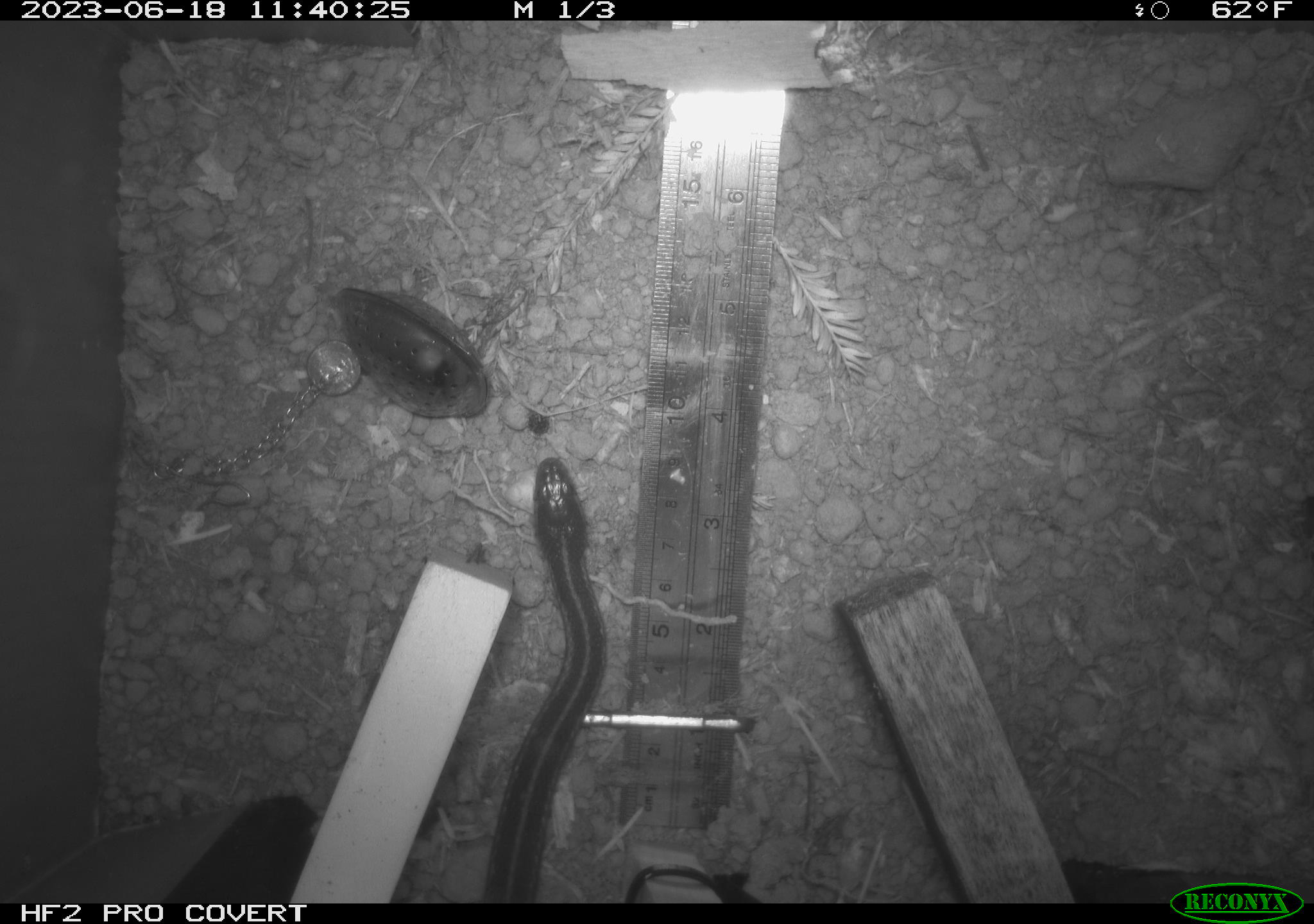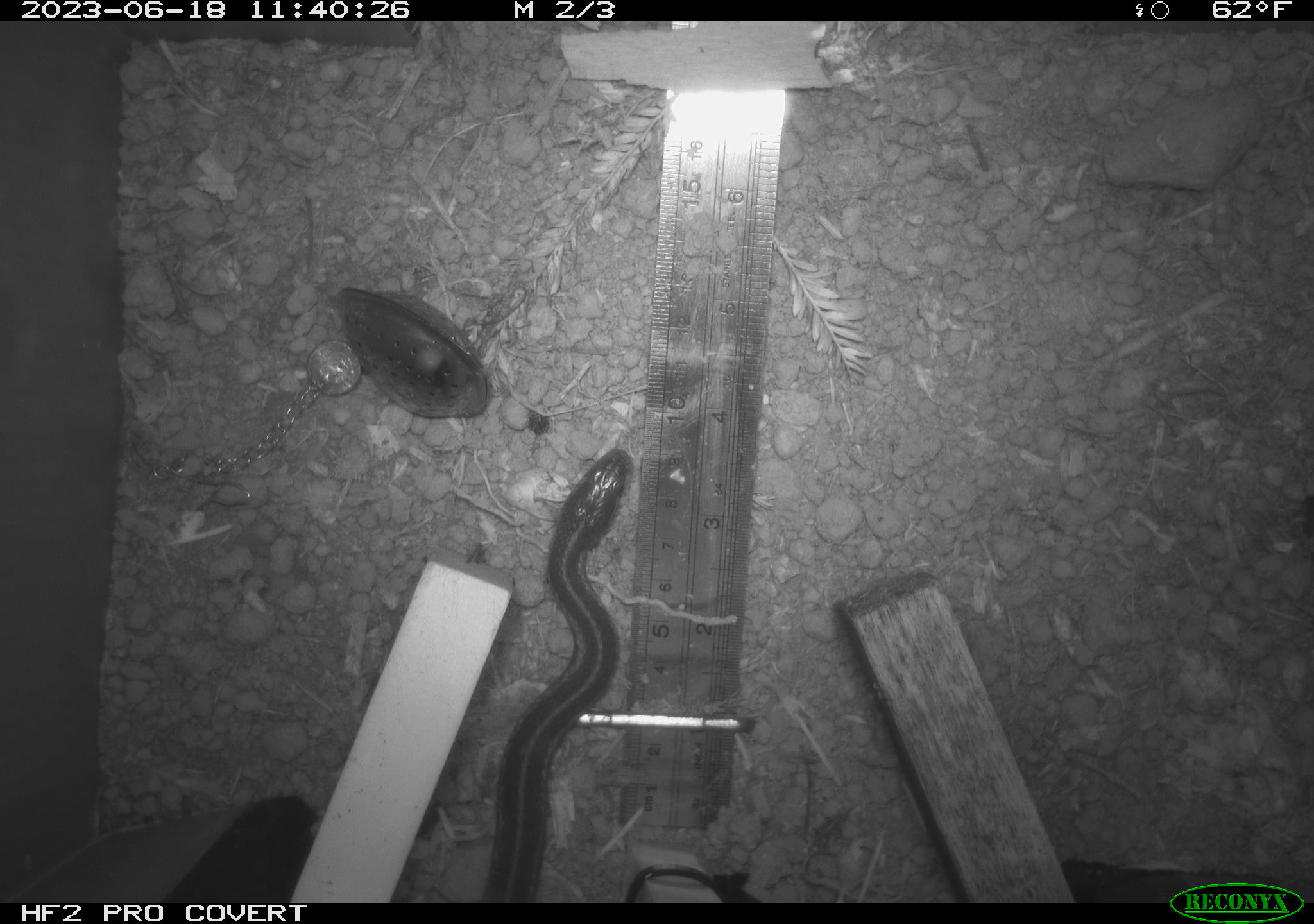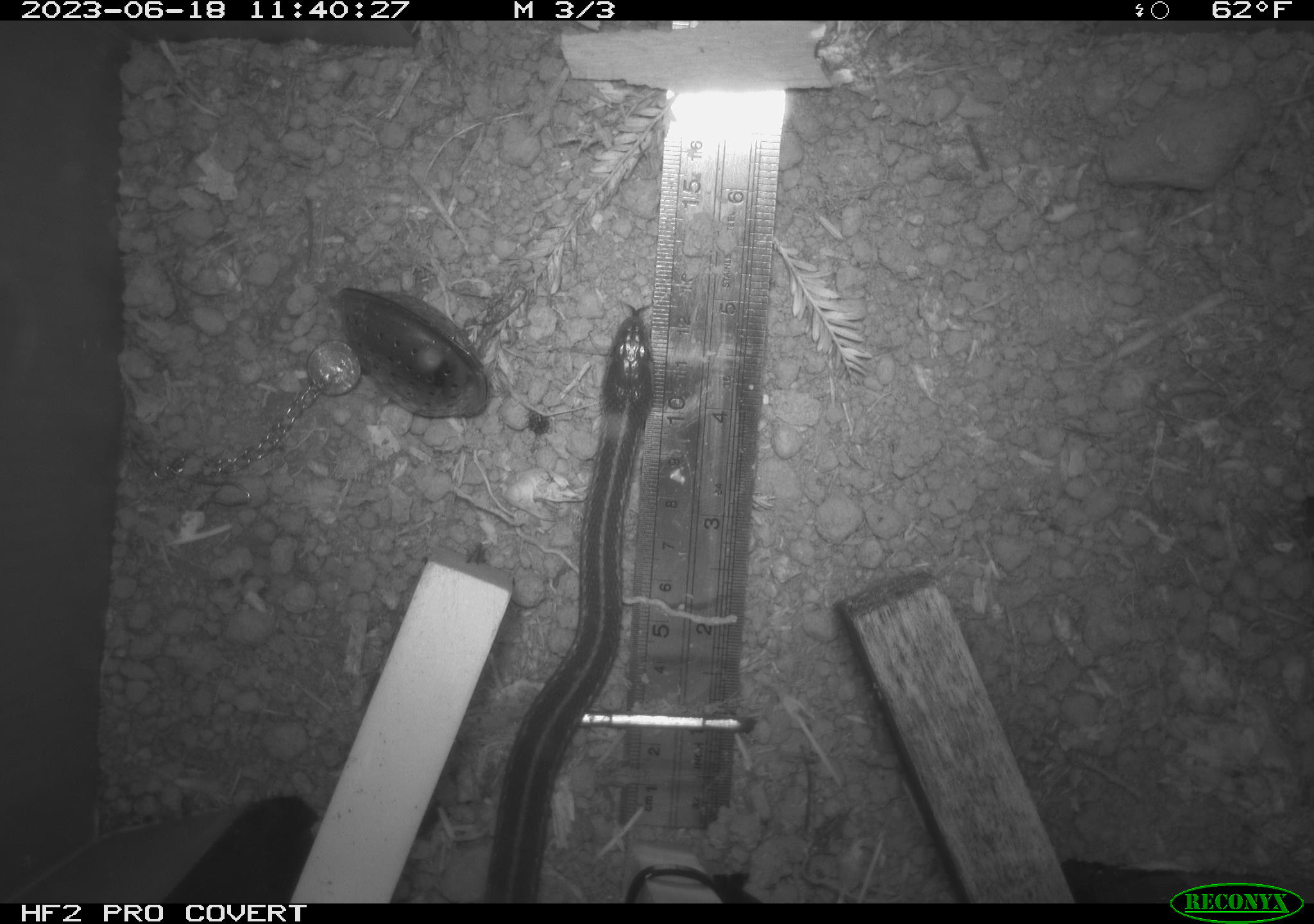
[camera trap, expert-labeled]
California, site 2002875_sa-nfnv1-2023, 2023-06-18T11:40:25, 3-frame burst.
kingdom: Animalia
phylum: Chordata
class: Reptilia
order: Squamata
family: Colubridae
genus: Thamnophis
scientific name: Thamnophis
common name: american gartersnakes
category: thamnophis species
Thamnophis species (american gartersnakes) (Thamnophis).